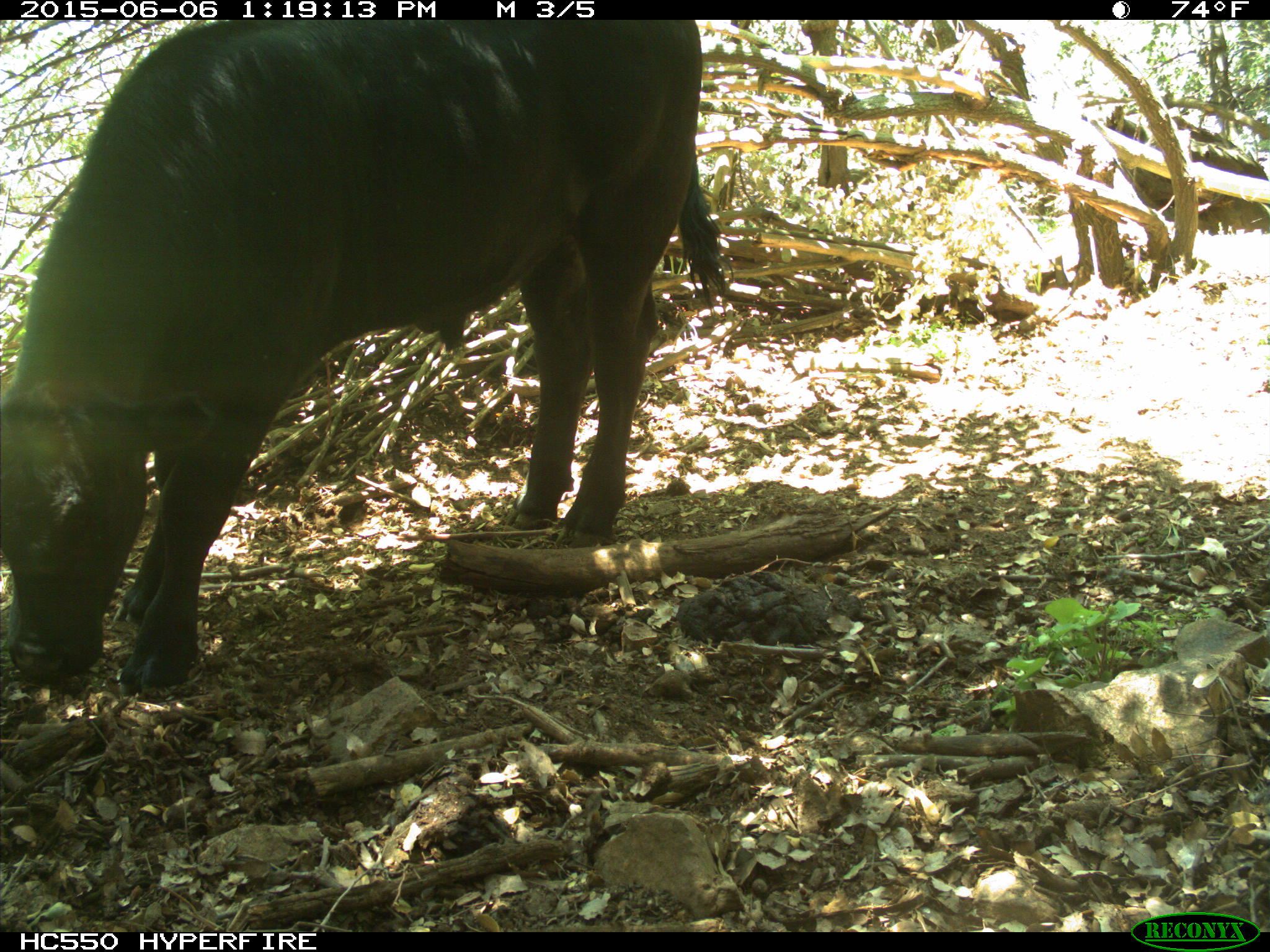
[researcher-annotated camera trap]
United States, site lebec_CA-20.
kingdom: Animalia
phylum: Chordata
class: Mammalia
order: Artiodactyla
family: Bovidae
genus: Bos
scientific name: Bos taurus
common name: domestic cow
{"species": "Bos taurus (domestic cow)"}